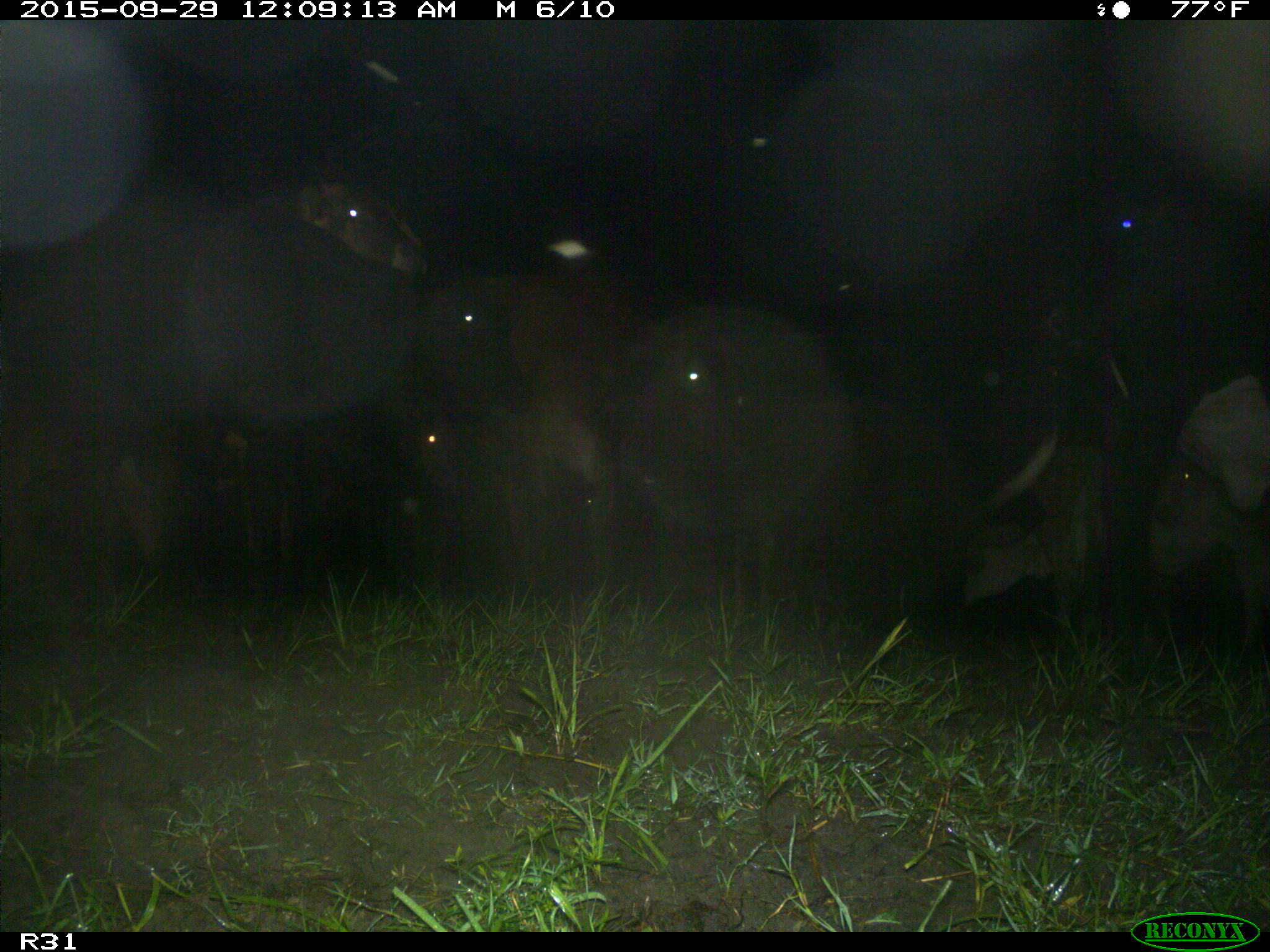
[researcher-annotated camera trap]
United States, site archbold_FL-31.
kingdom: Animalia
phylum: Chordata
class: Mammalia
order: Artiodactyla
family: Bovidae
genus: Bos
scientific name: Bos taurus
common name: domestic cow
Bos taurus (domestic cow).